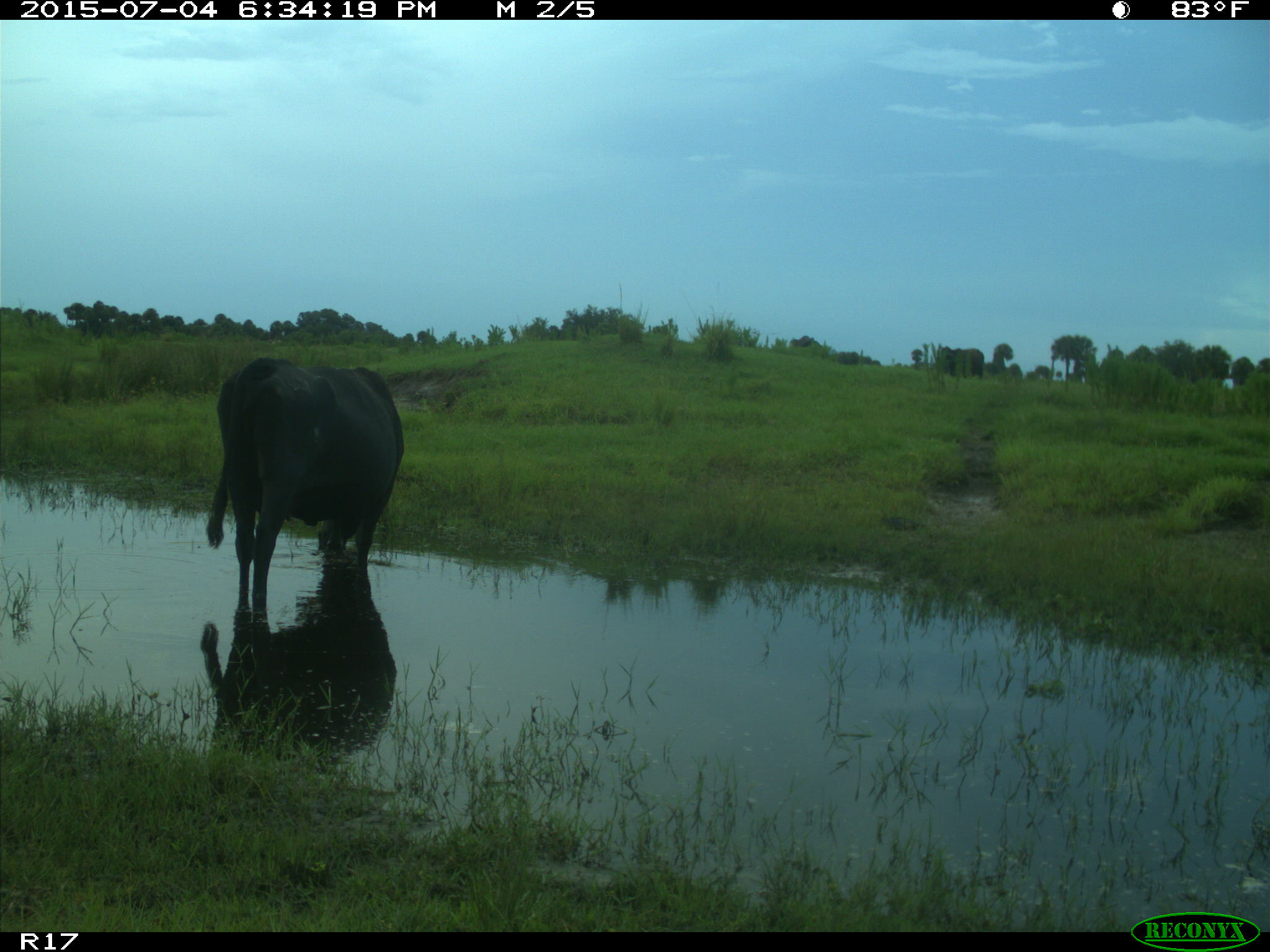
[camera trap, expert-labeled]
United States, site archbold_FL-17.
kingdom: Animalia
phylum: Chordata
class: Mammalia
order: Artiodactyla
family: Bovidae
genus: Bos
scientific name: Bos taurus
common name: domestic cow